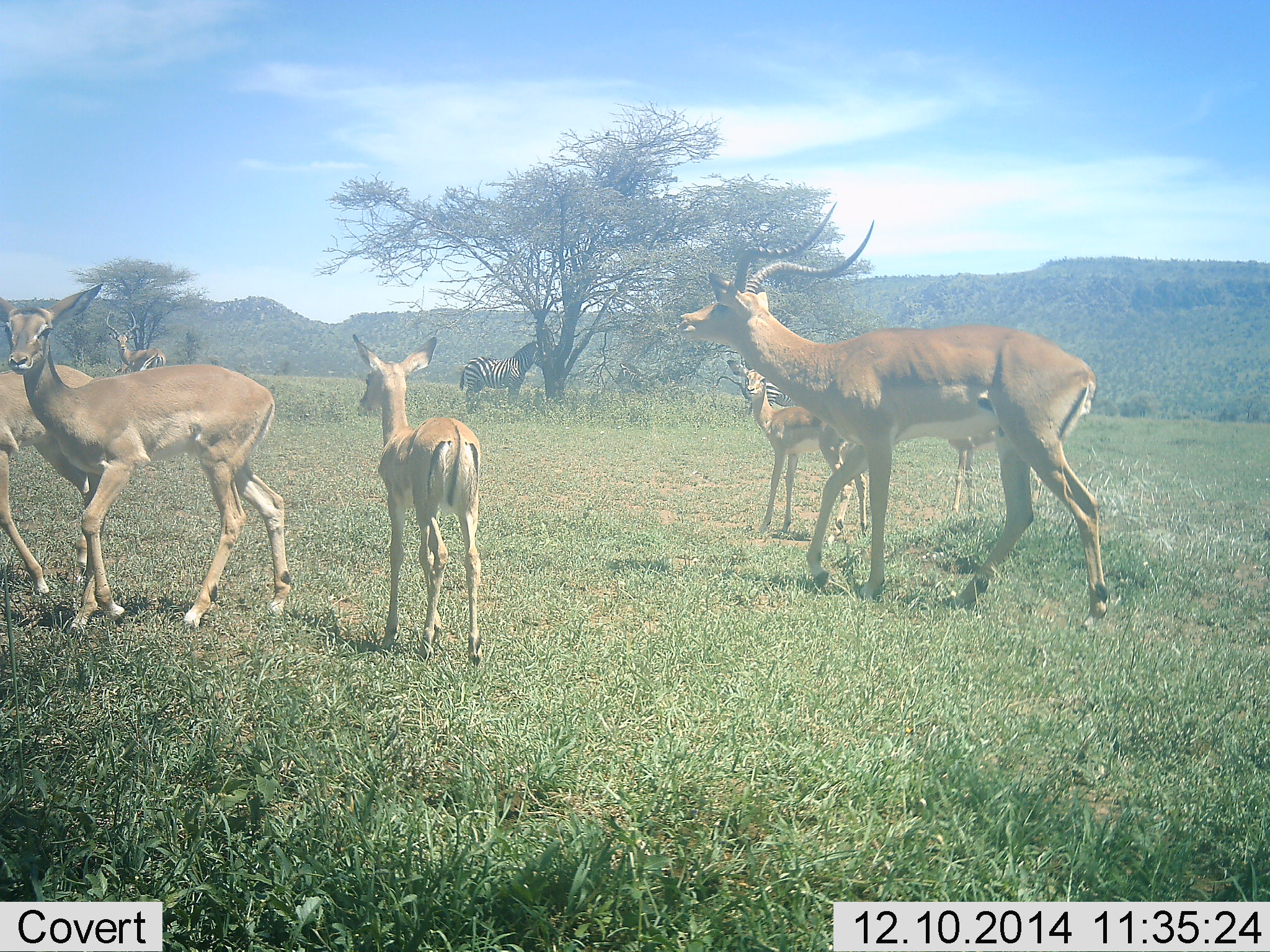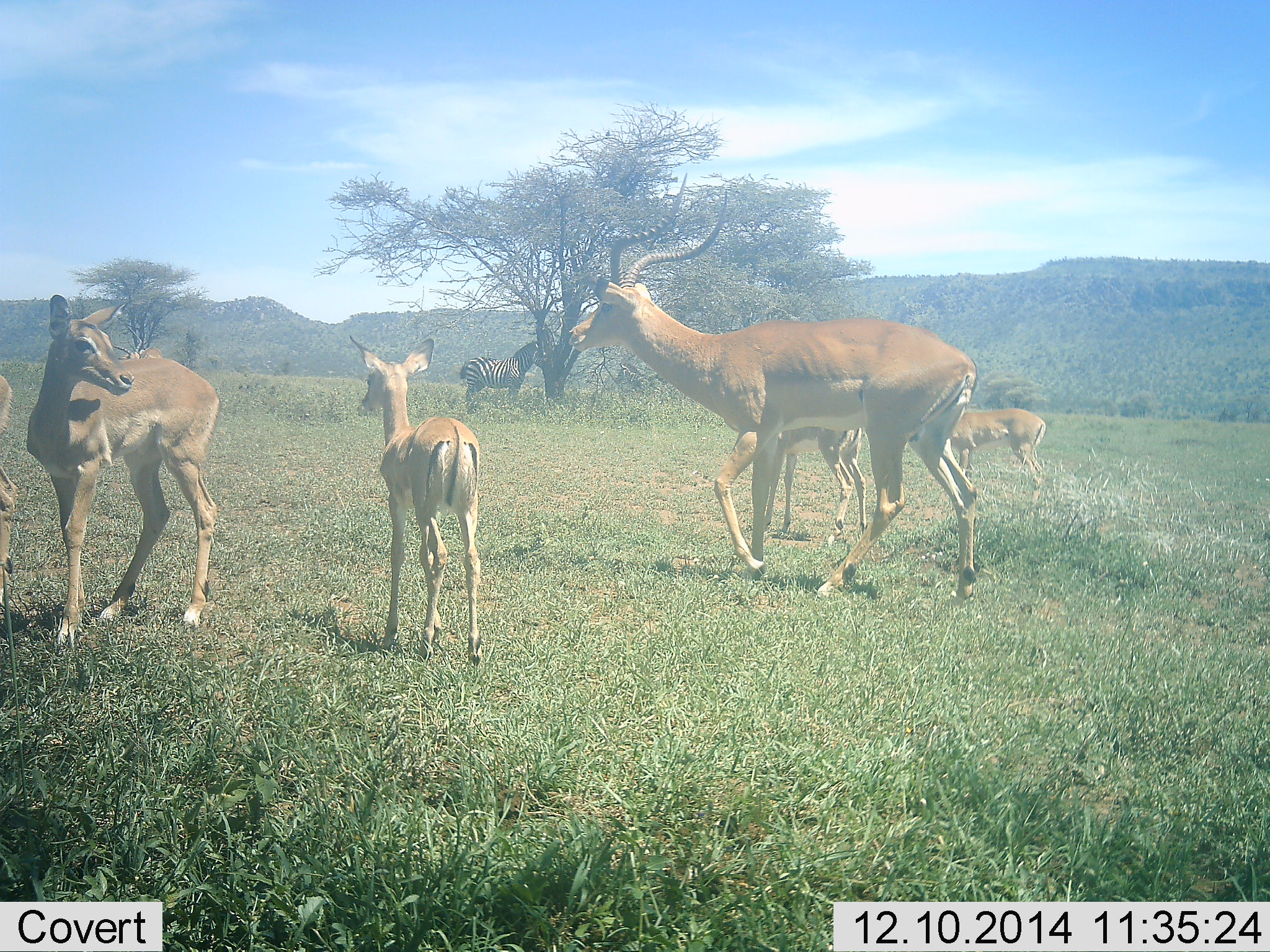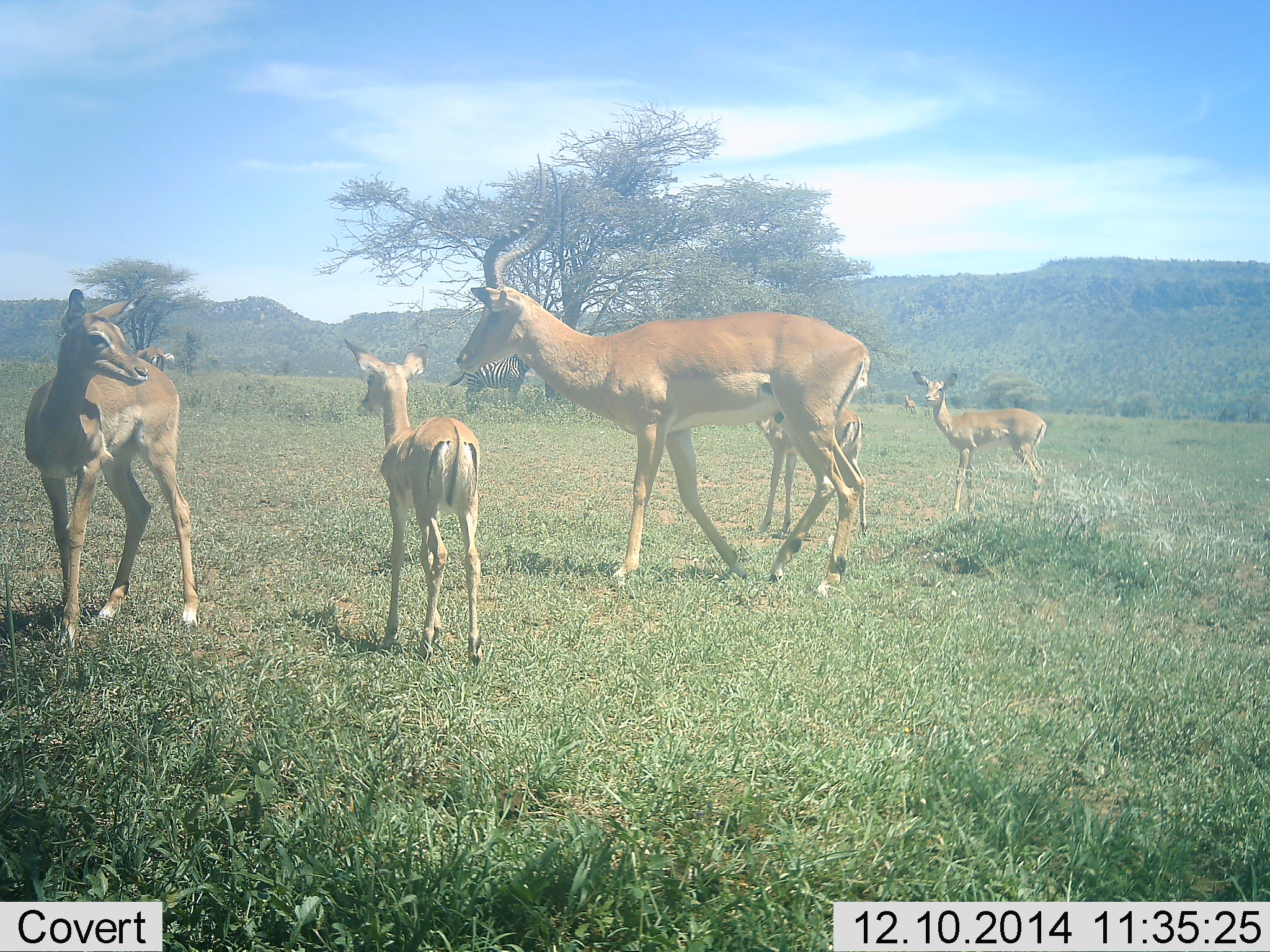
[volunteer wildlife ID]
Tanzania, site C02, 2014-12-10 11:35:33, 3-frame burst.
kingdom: Animalia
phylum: Chordata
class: Mammalia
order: Artiodactyla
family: Bovidae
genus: Aepyceros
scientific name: Aepyceros melampus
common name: impala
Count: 7.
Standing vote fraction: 92%.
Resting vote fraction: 0%.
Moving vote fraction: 75%.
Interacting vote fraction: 8%.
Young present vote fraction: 75%.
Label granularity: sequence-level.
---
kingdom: Animalia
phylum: Chordata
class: Mammalia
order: Perissodactyla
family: Equidae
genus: Equus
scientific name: Equus quagga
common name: plains zebra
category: zebra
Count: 1.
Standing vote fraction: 100%.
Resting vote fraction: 0%.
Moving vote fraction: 0%.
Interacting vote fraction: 0%.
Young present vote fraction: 0%.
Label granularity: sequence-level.